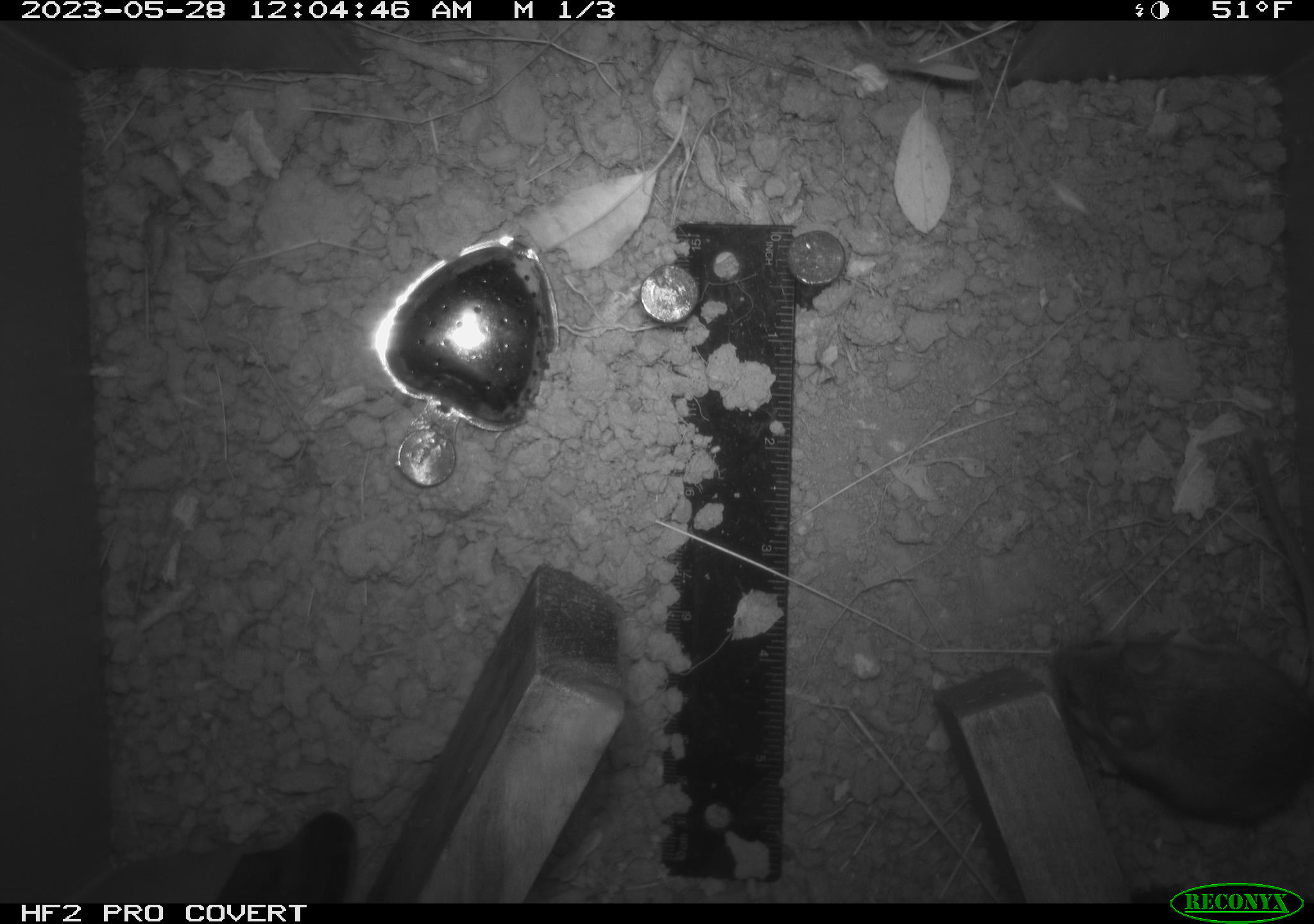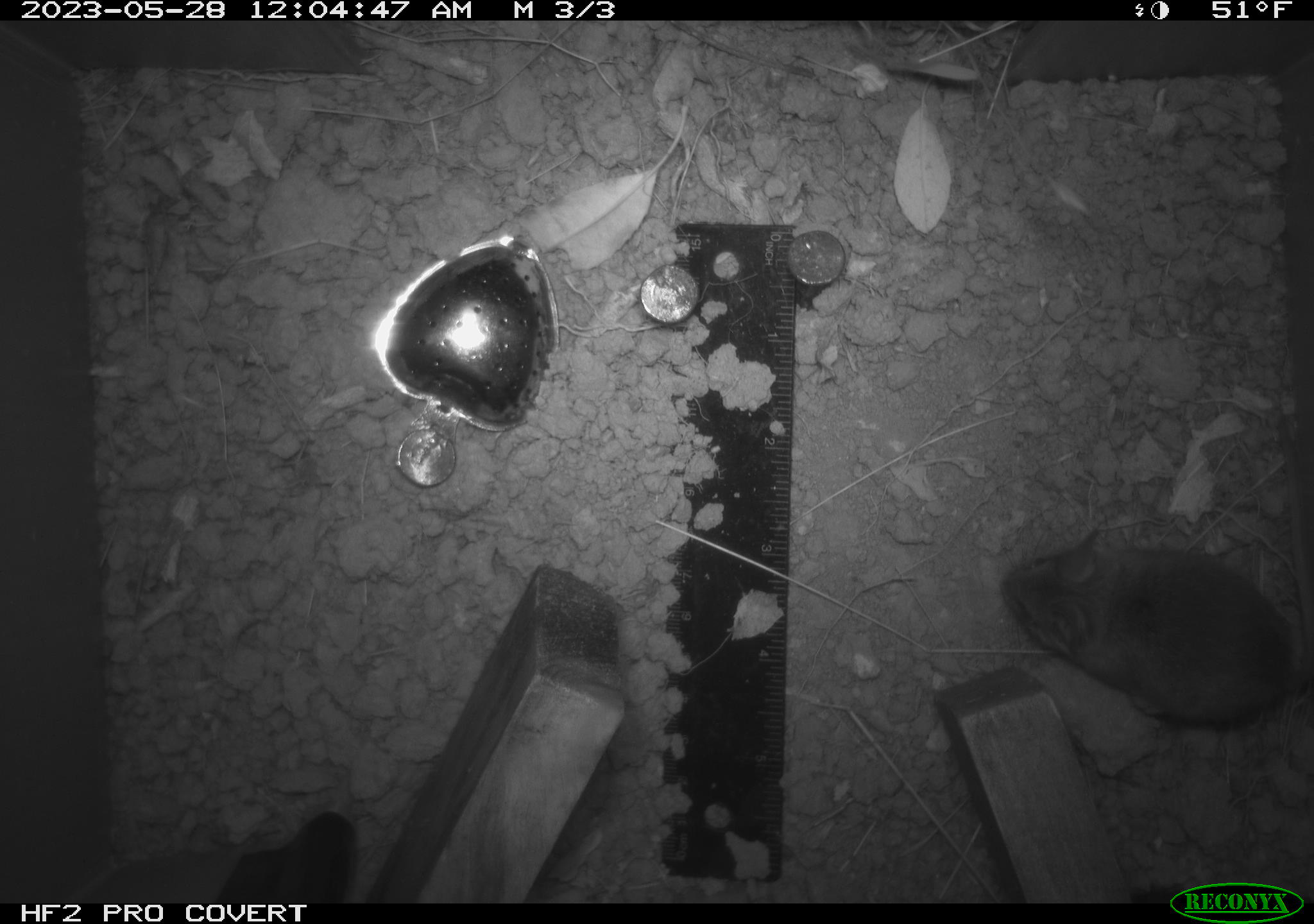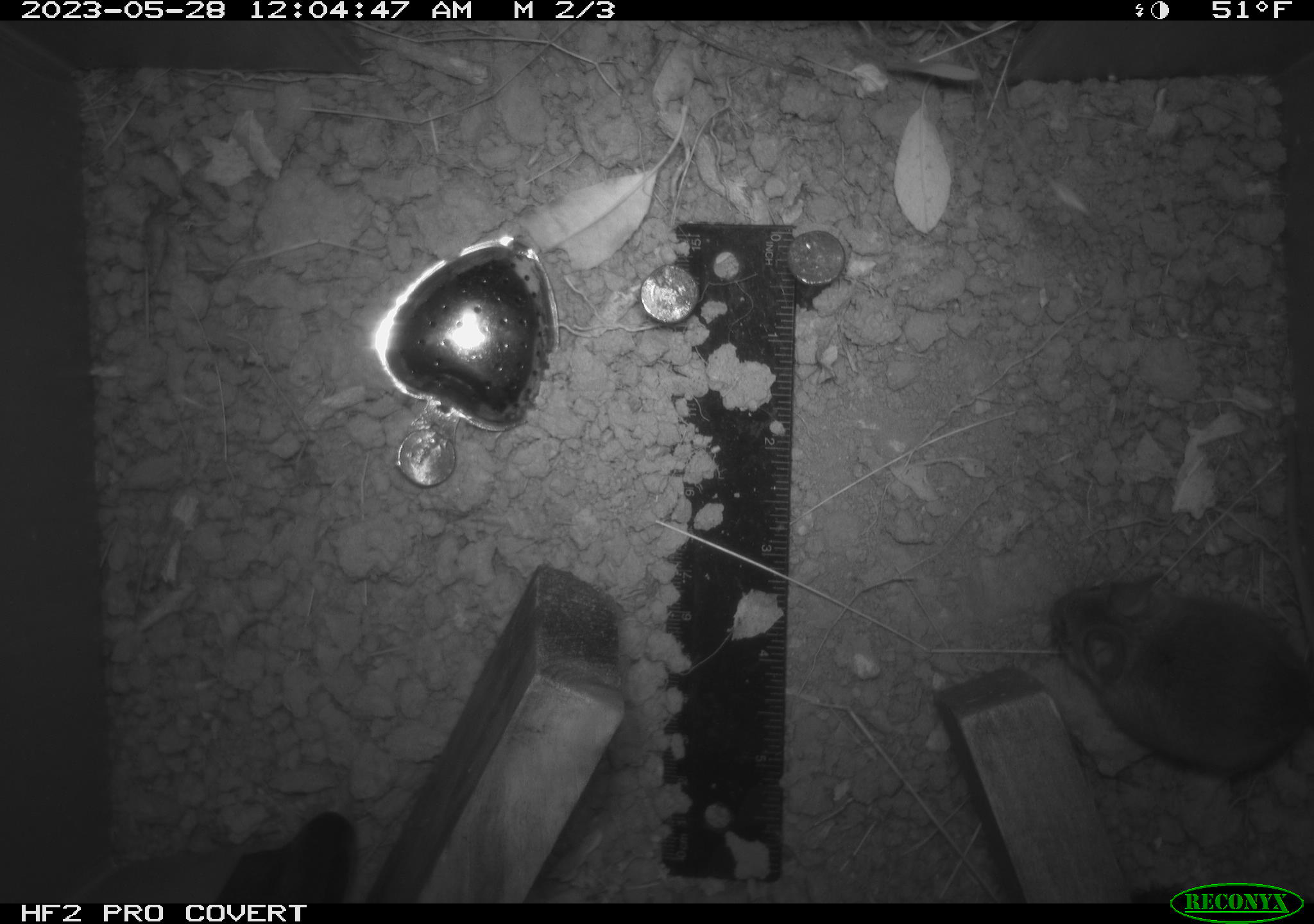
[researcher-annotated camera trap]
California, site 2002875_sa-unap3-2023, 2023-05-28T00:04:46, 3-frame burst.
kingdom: Animalia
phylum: Chordata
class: Mammalia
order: Rodentia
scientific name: Rodentia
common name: mouse species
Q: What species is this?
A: Mouse species (Rodentia).